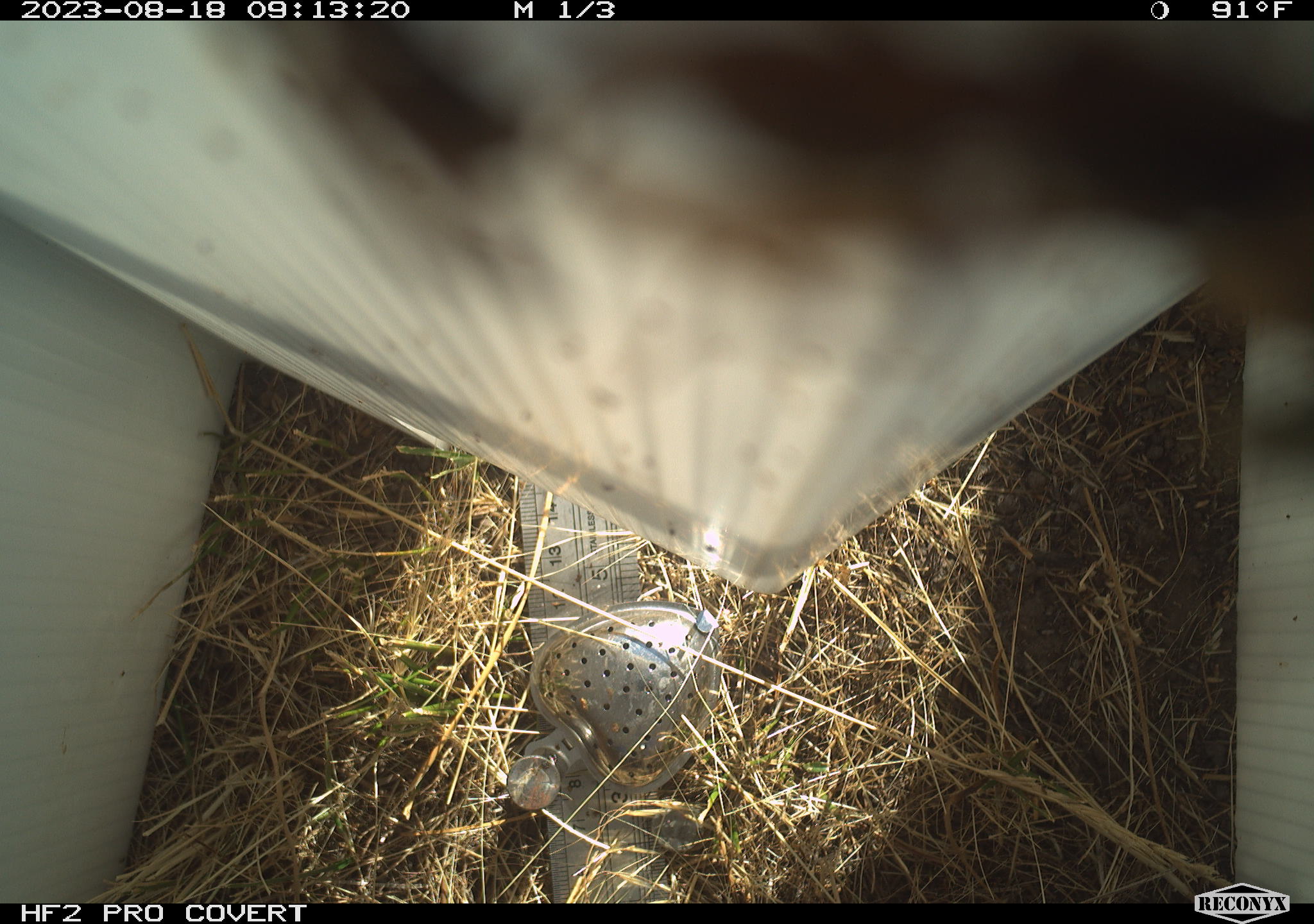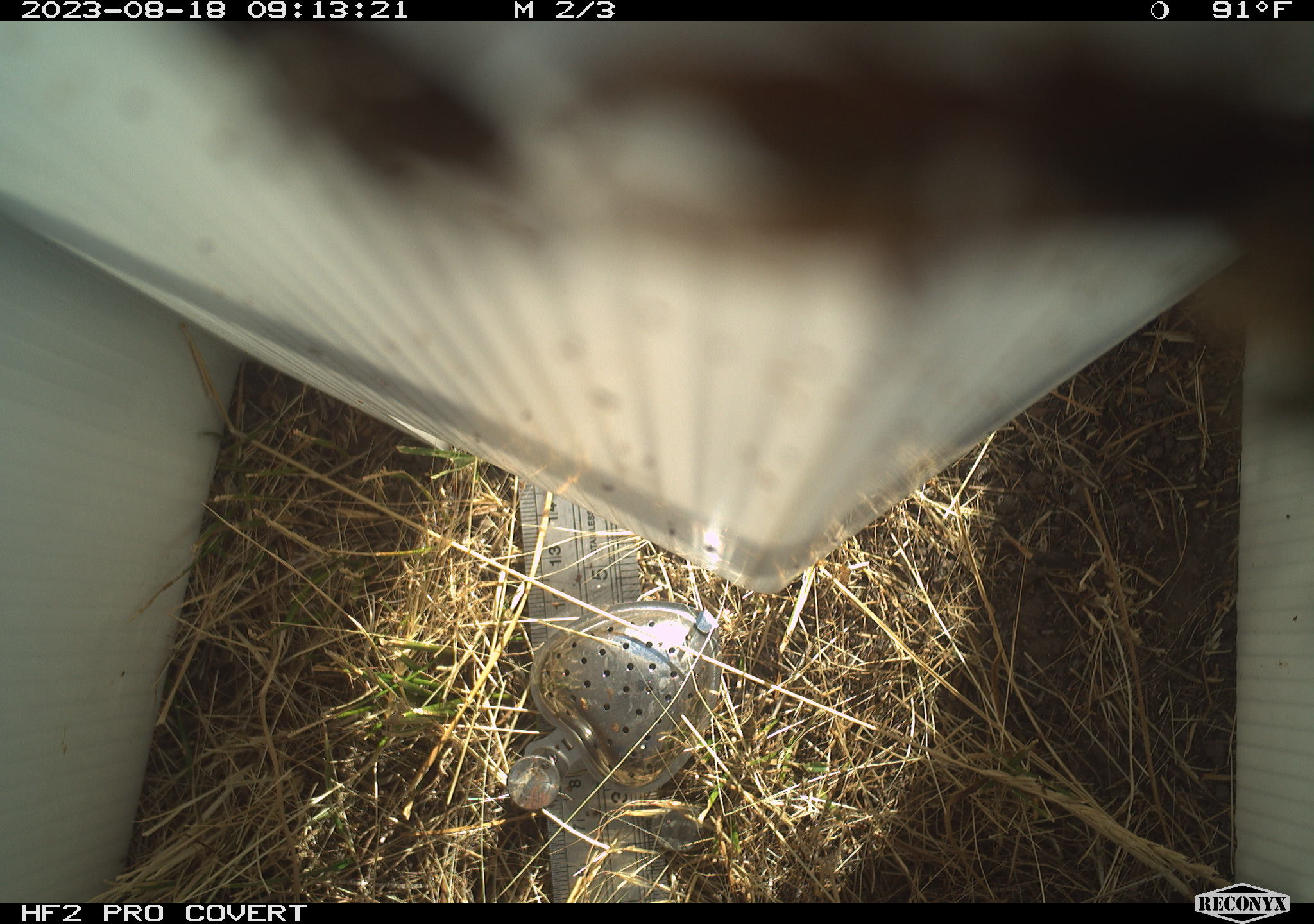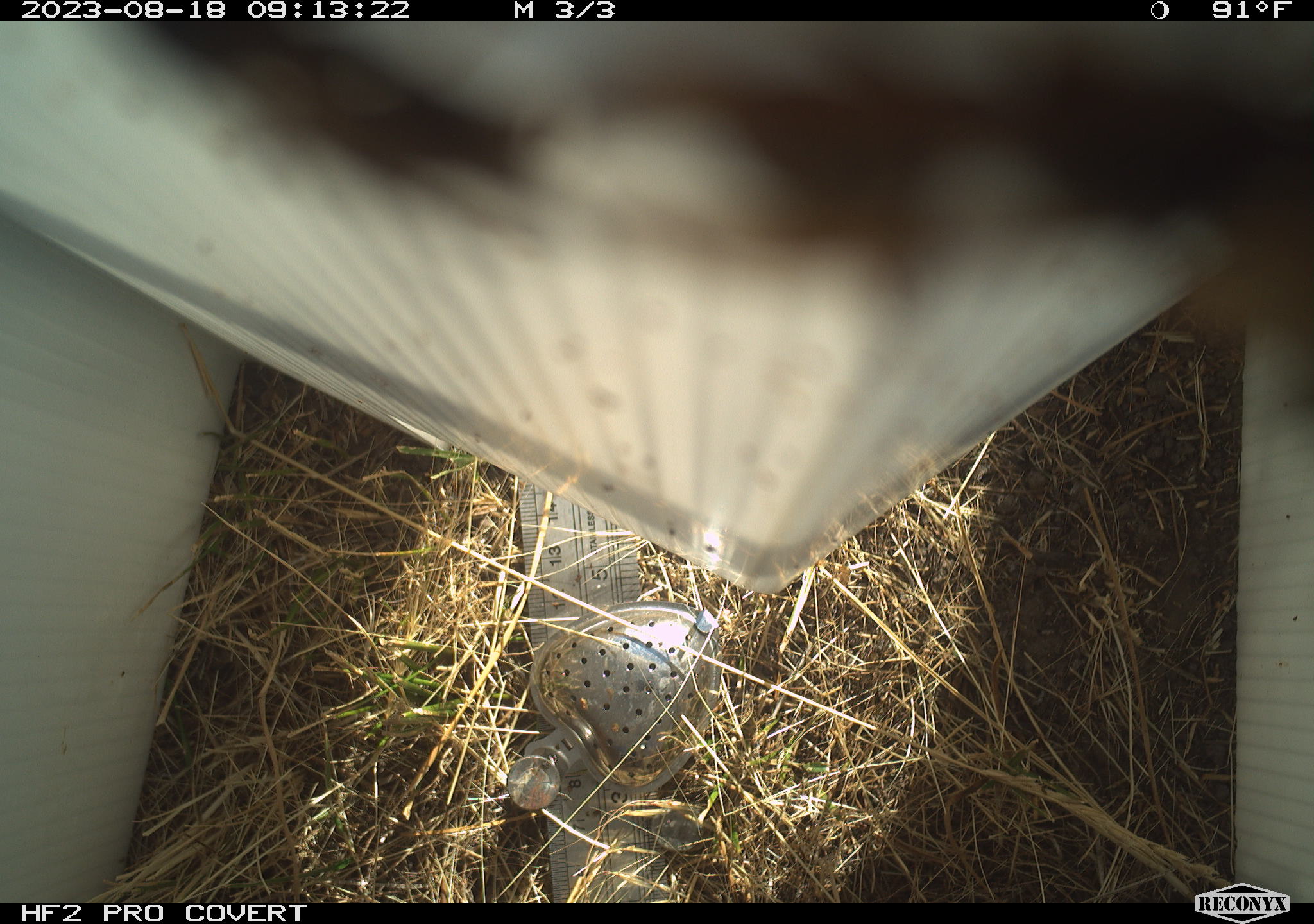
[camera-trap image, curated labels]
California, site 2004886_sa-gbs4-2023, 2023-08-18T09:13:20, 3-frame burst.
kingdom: Animalia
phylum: Arthropoda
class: Insecta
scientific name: Insecta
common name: insect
Insect (Insecta).